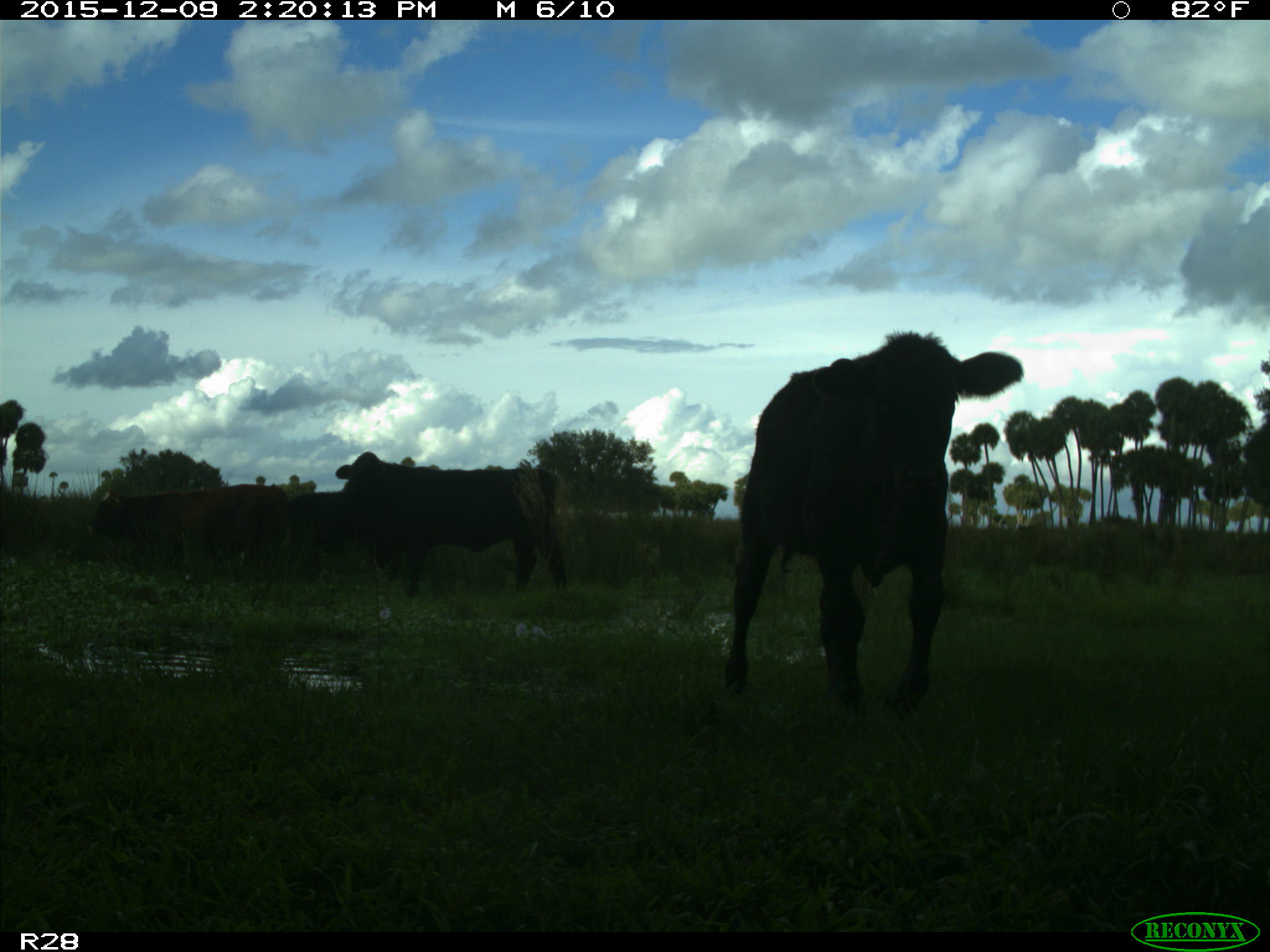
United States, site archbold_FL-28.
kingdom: Animalia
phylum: Chordata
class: Mammalia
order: Artiodactyla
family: Bovidae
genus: Bos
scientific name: Bos taurus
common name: domestic cow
Bos taurus (domestic cow).